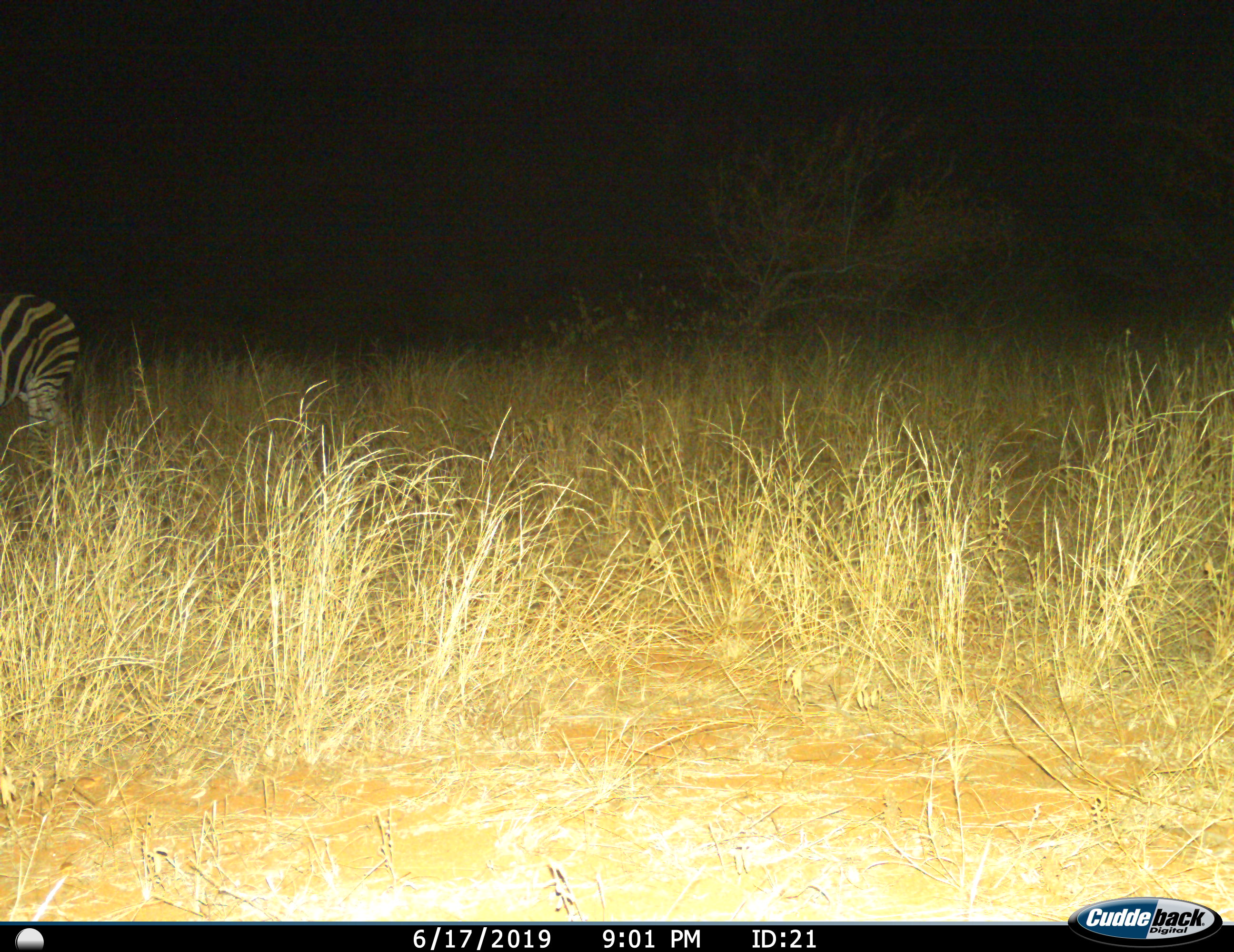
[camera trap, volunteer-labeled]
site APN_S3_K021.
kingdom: Animalia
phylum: Chordata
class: Mammalia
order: Perissodactyla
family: Equidae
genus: Equus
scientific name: Equus quagga burchellii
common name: burchell's zebra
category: zebraburchells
Zebraburchells (burchell's zebra) (Equus quagga burchellii), count 1. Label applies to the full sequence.